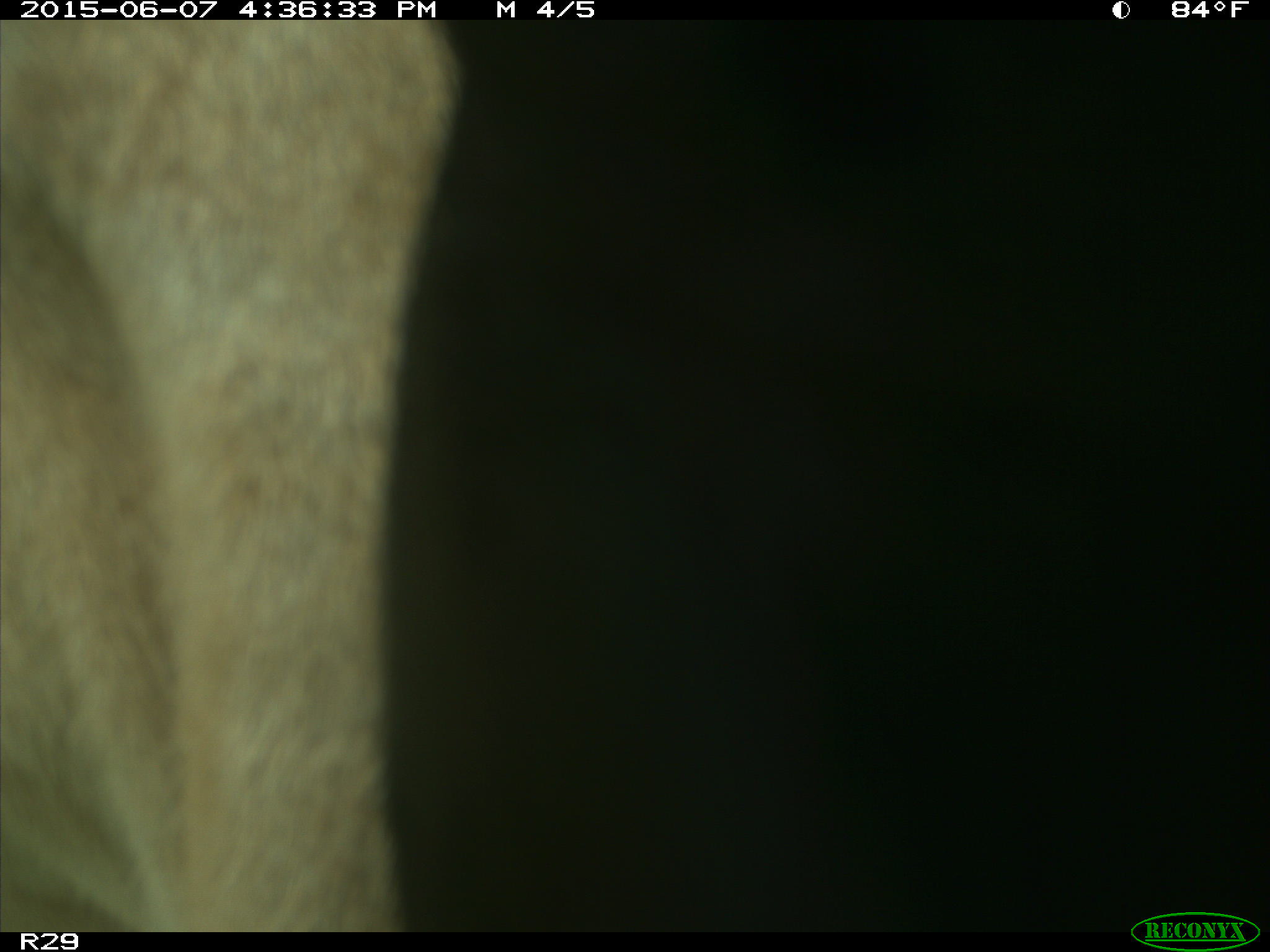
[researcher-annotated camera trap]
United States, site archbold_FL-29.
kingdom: Animalia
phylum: Chordata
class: Mammalia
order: Artiodactyla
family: Bovidae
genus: Bos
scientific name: Bos taurus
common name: domestic cow